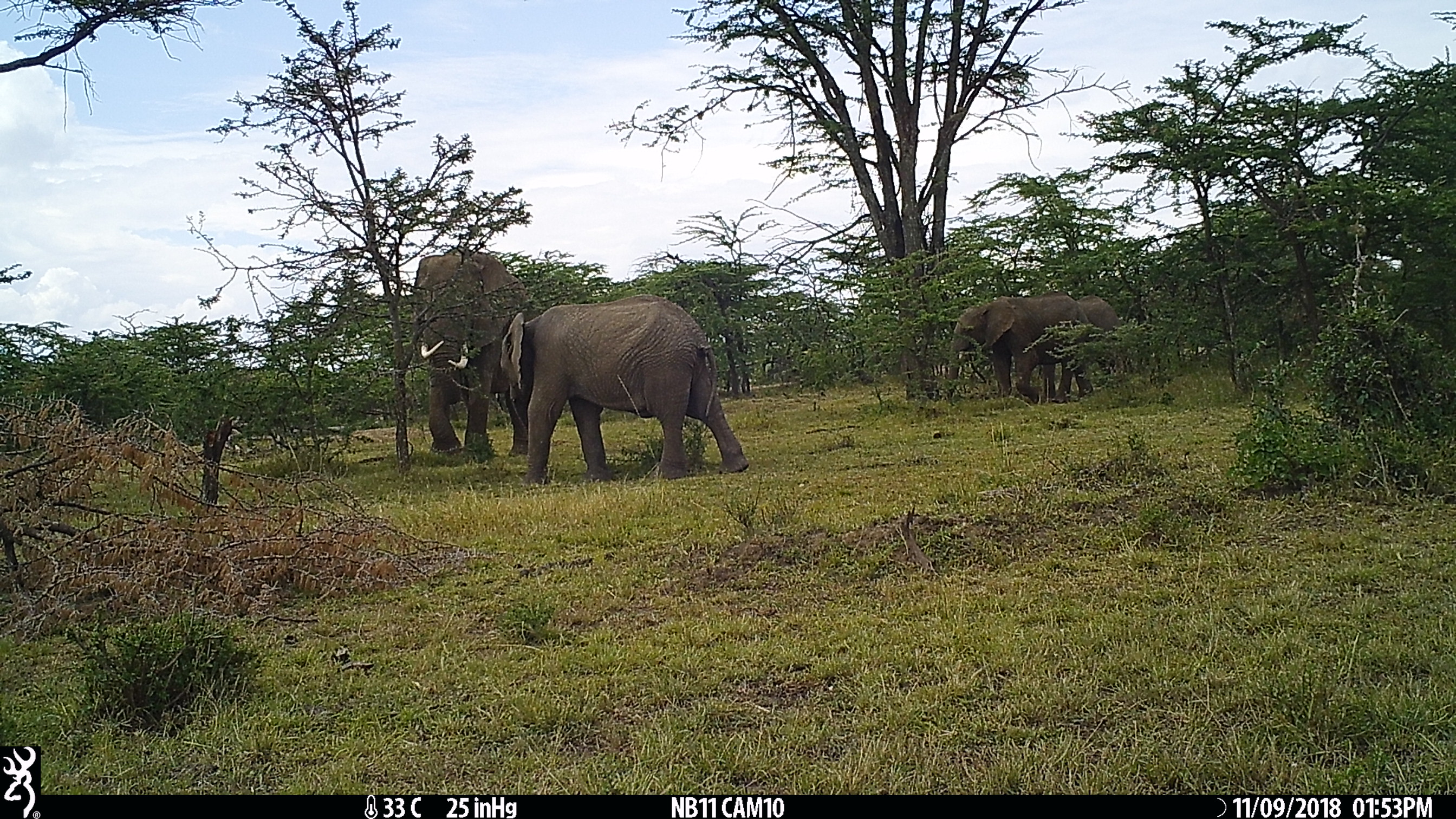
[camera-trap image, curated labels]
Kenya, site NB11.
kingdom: Animalia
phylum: Chordata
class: Mammalia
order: Proboscidea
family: Elephantidae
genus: Loxodonta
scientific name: Loxodonta africana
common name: elephant